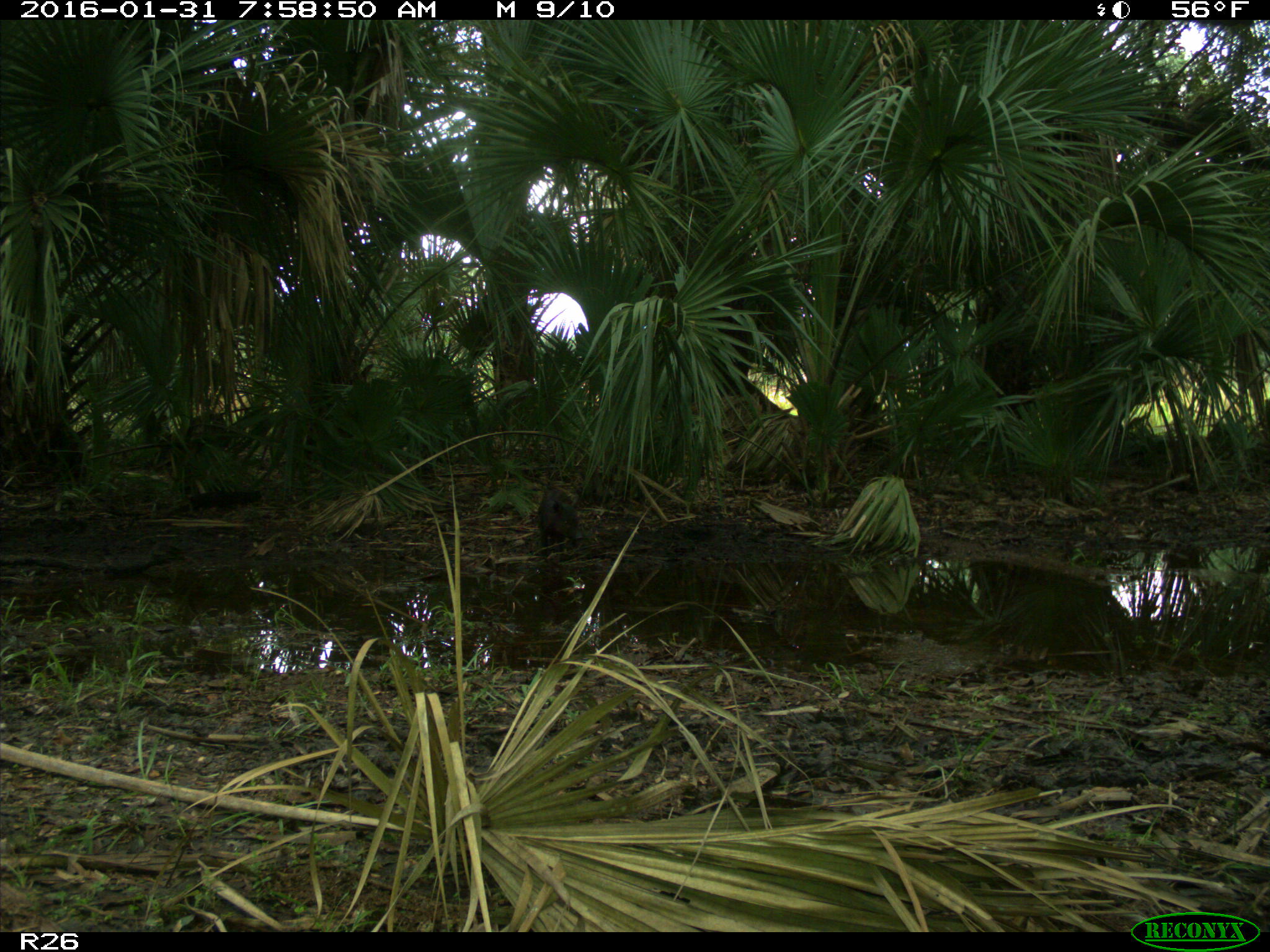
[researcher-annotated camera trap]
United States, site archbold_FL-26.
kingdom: Animalia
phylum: Chordata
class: Mammalia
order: Artiodactyla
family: Suidae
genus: Sus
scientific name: Sus scrofa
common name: wild boar